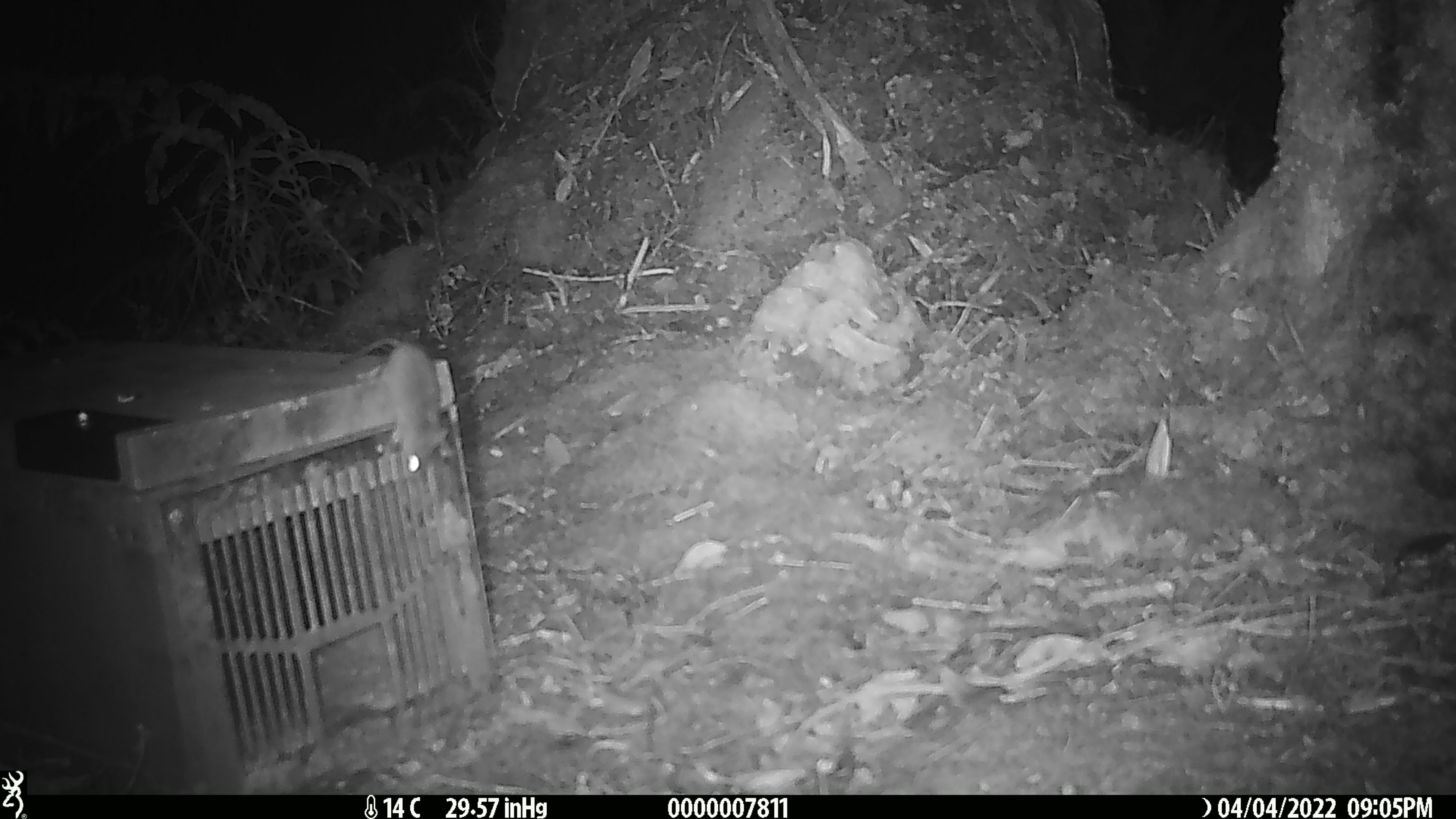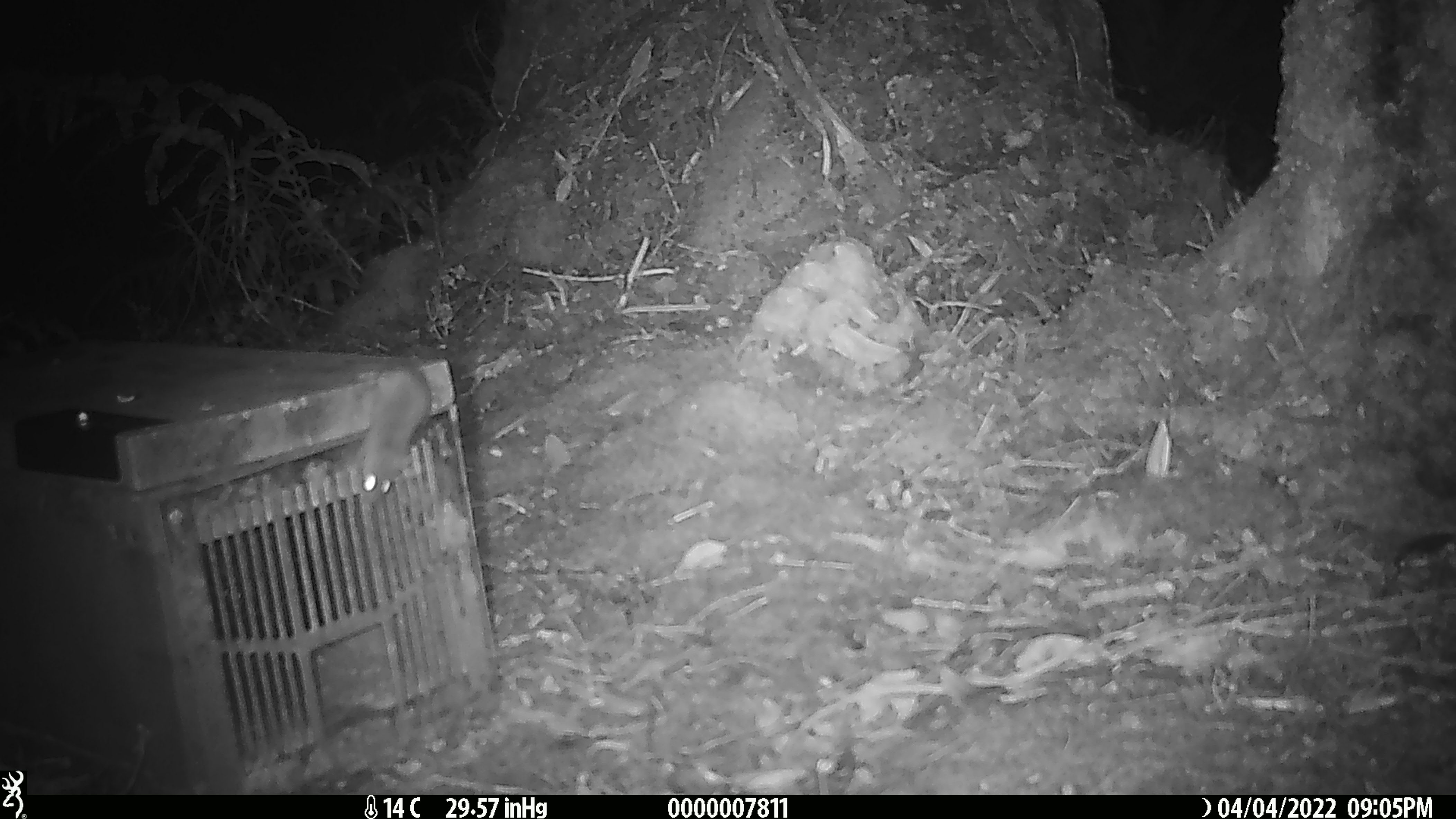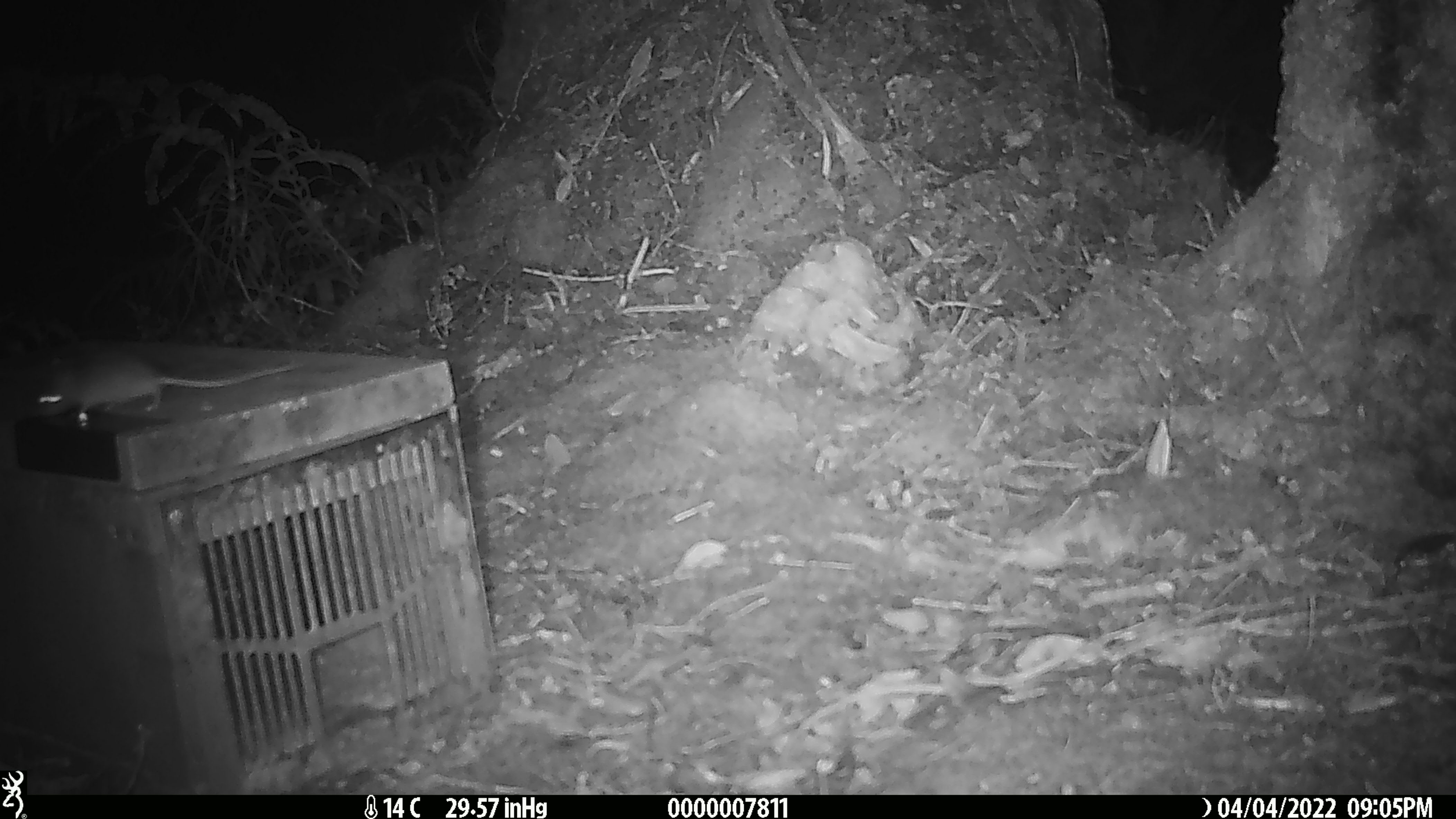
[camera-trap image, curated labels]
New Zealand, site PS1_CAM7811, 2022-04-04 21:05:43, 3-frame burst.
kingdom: Animalia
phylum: Chordata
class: Mammalia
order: Rodentia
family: Muridae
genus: Mus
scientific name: Mus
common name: mouse